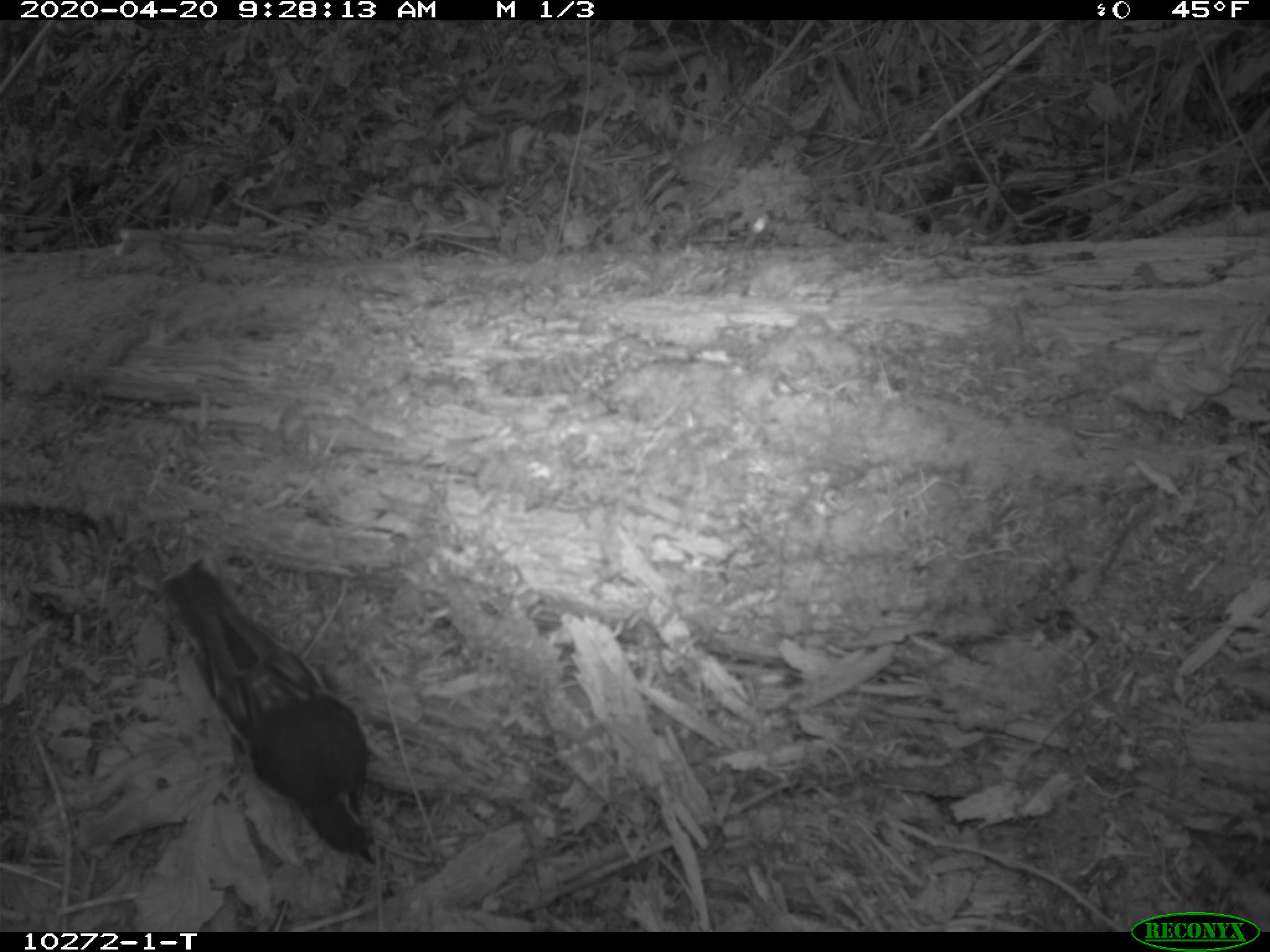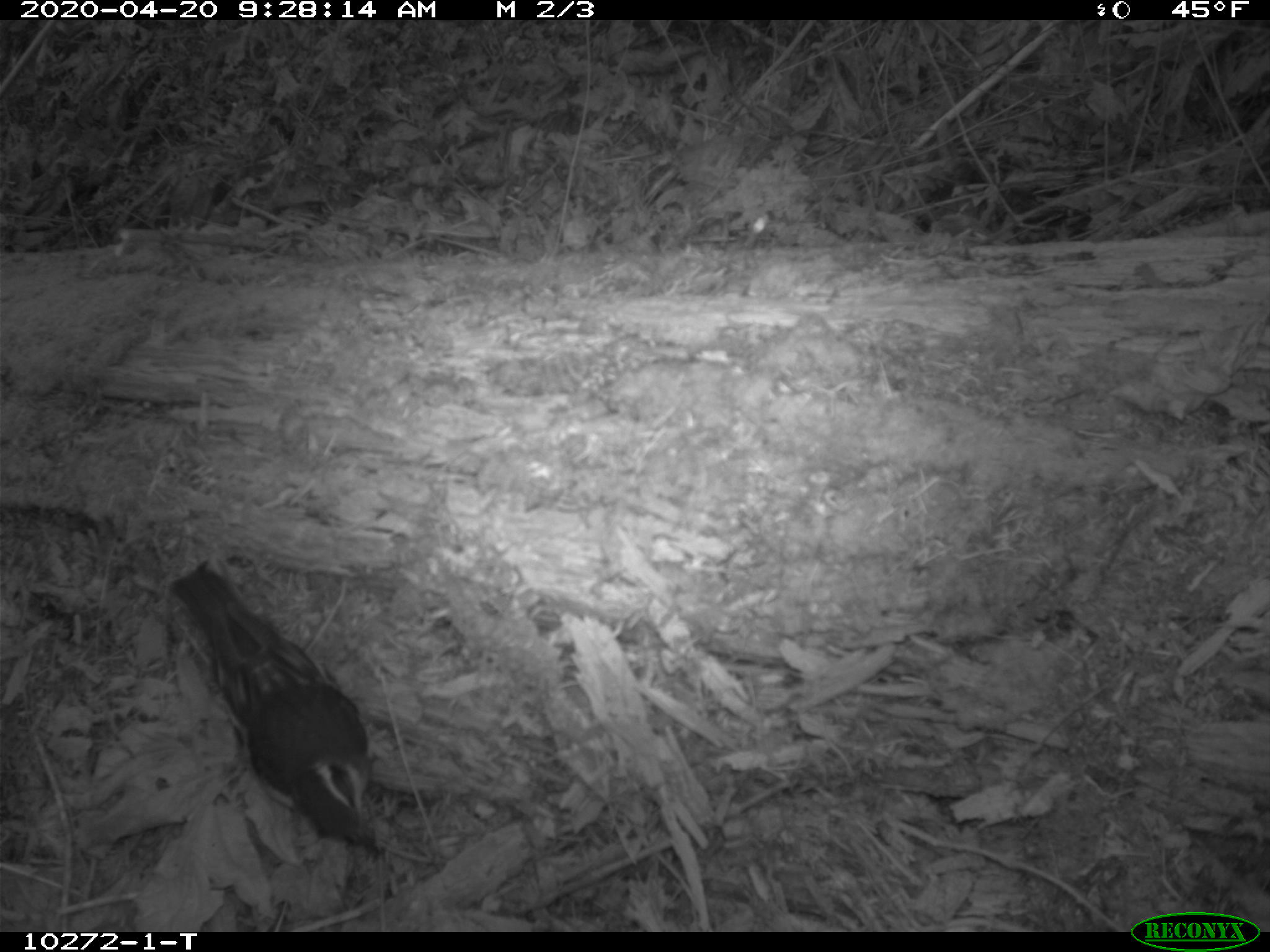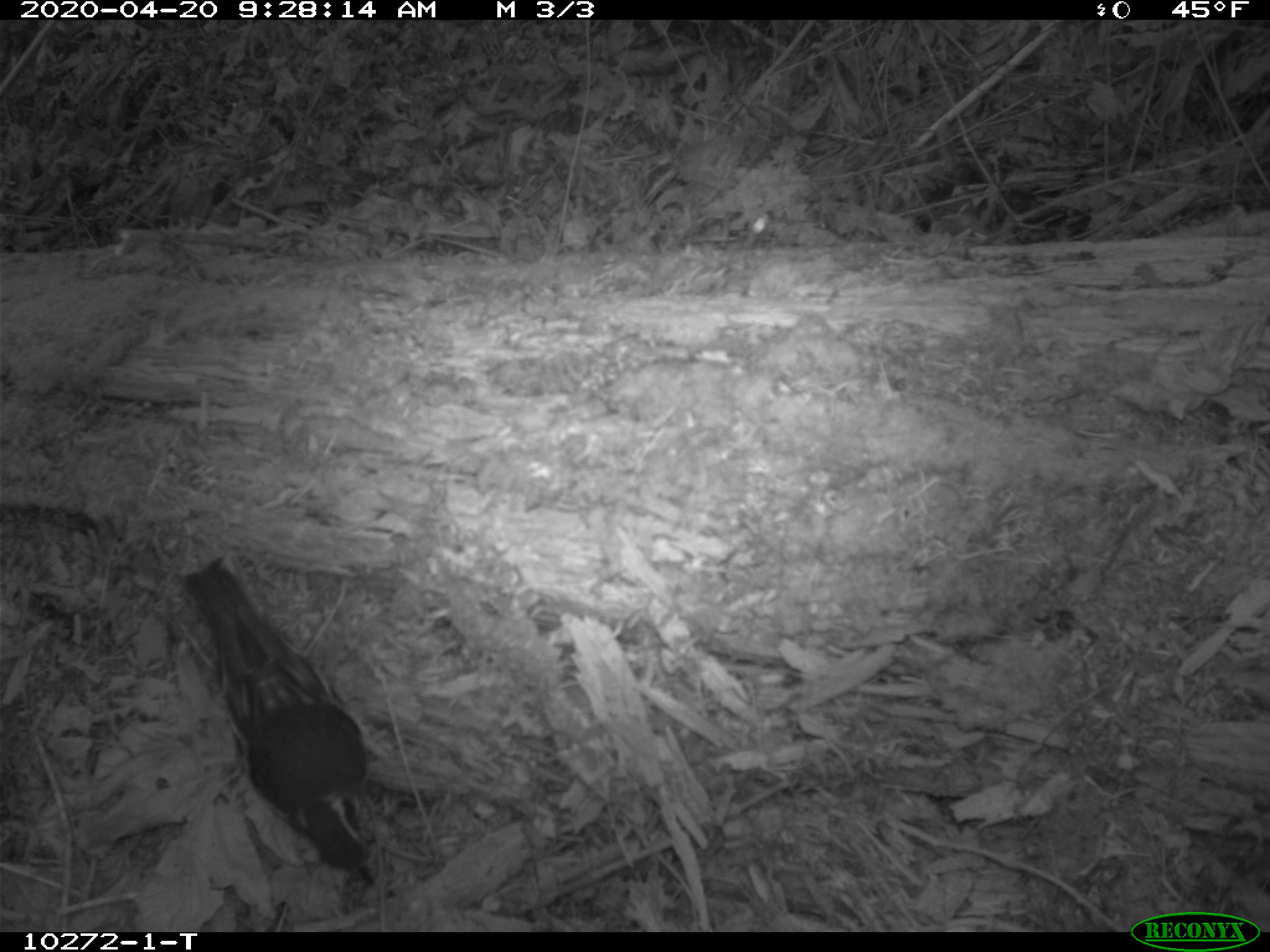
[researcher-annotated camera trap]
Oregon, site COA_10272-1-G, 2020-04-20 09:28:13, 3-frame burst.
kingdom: Animalia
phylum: Chordata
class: Aves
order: Passeriformes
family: Turdidae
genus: Ixoreus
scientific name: Ixoreus naevius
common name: varied thrush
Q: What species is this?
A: Varied thrush (Ixoreus naevius).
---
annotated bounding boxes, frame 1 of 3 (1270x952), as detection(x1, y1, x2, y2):
varied thrush: detection(167, 565, 379, 861)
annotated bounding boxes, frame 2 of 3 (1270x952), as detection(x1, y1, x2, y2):
varied thrush: detection(174, 568, 378, 860)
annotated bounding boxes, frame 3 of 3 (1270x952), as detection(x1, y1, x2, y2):
varied thrush: detection(186, 567, 375, 883)